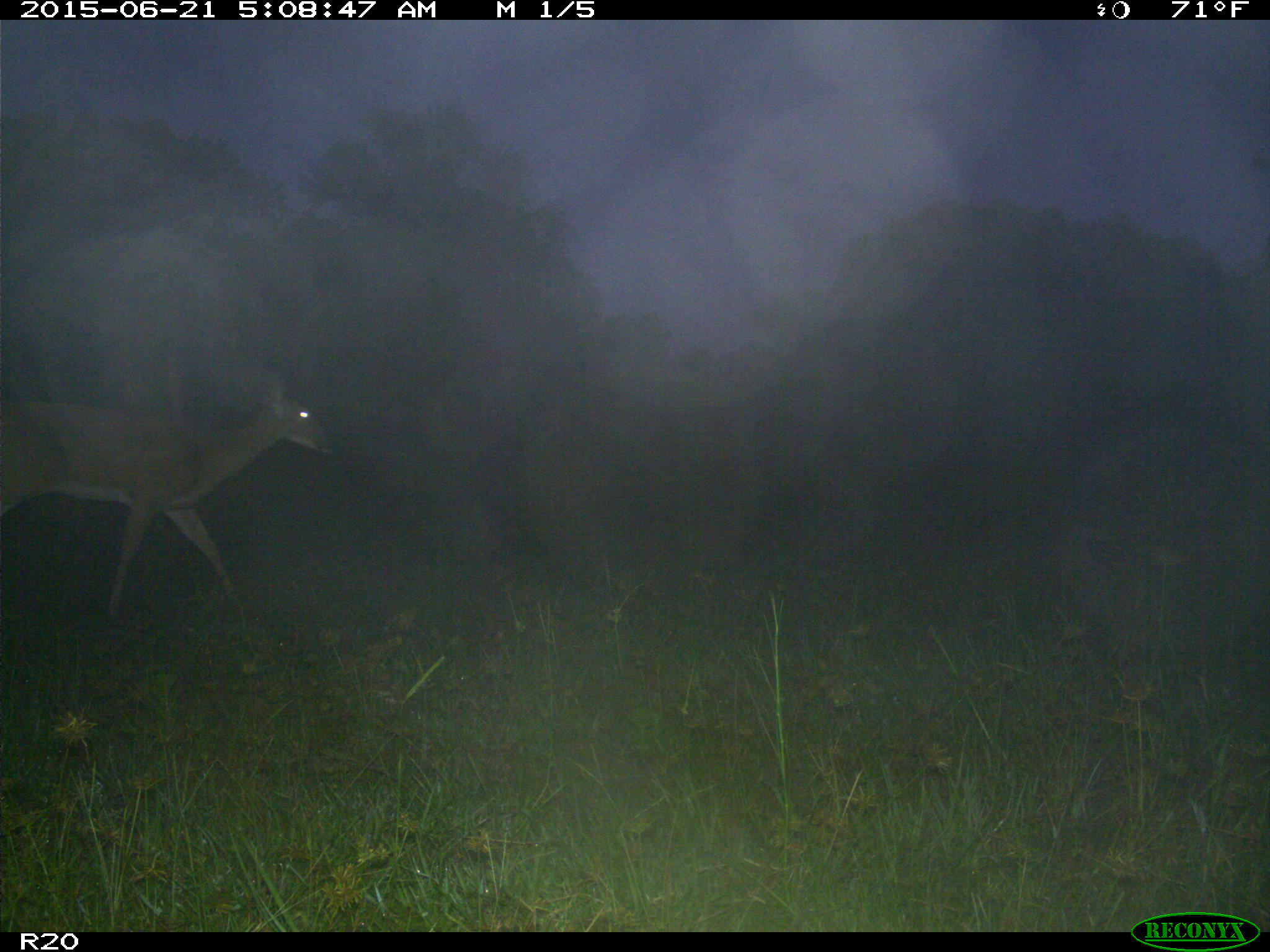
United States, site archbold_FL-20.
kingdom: Animalia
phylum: Chordata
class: Mammalia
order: Artiodactyla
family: Cervidae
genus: Odocoileus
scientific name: Odocoileus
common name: deer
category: unidentified deer